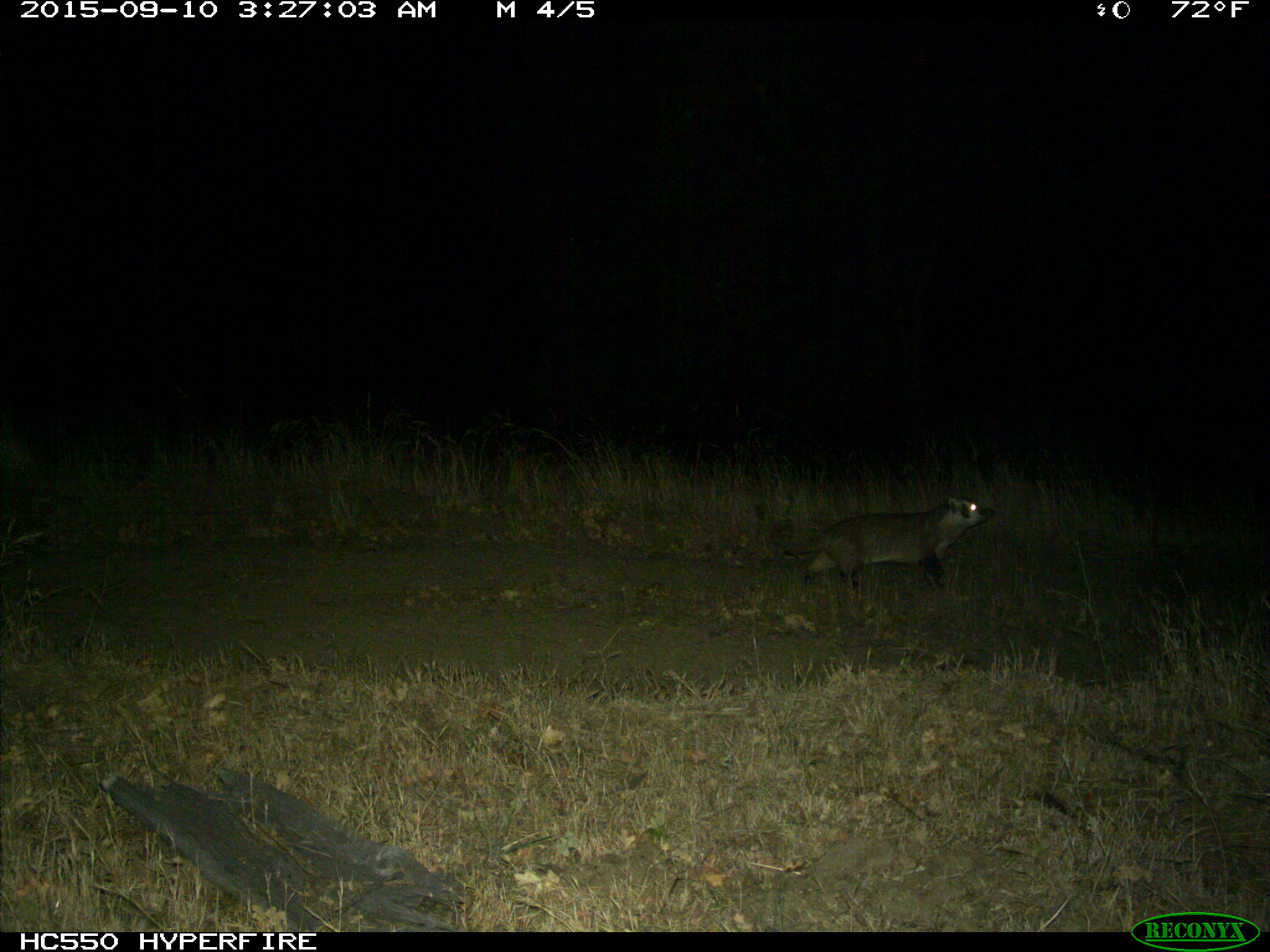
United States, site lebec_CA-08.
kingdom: Animalia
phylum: Chordata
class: Mammalia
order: Carnivora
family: Mustelidae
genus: Meles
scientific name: Meles meles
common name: european badger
Meles meles (european badger).